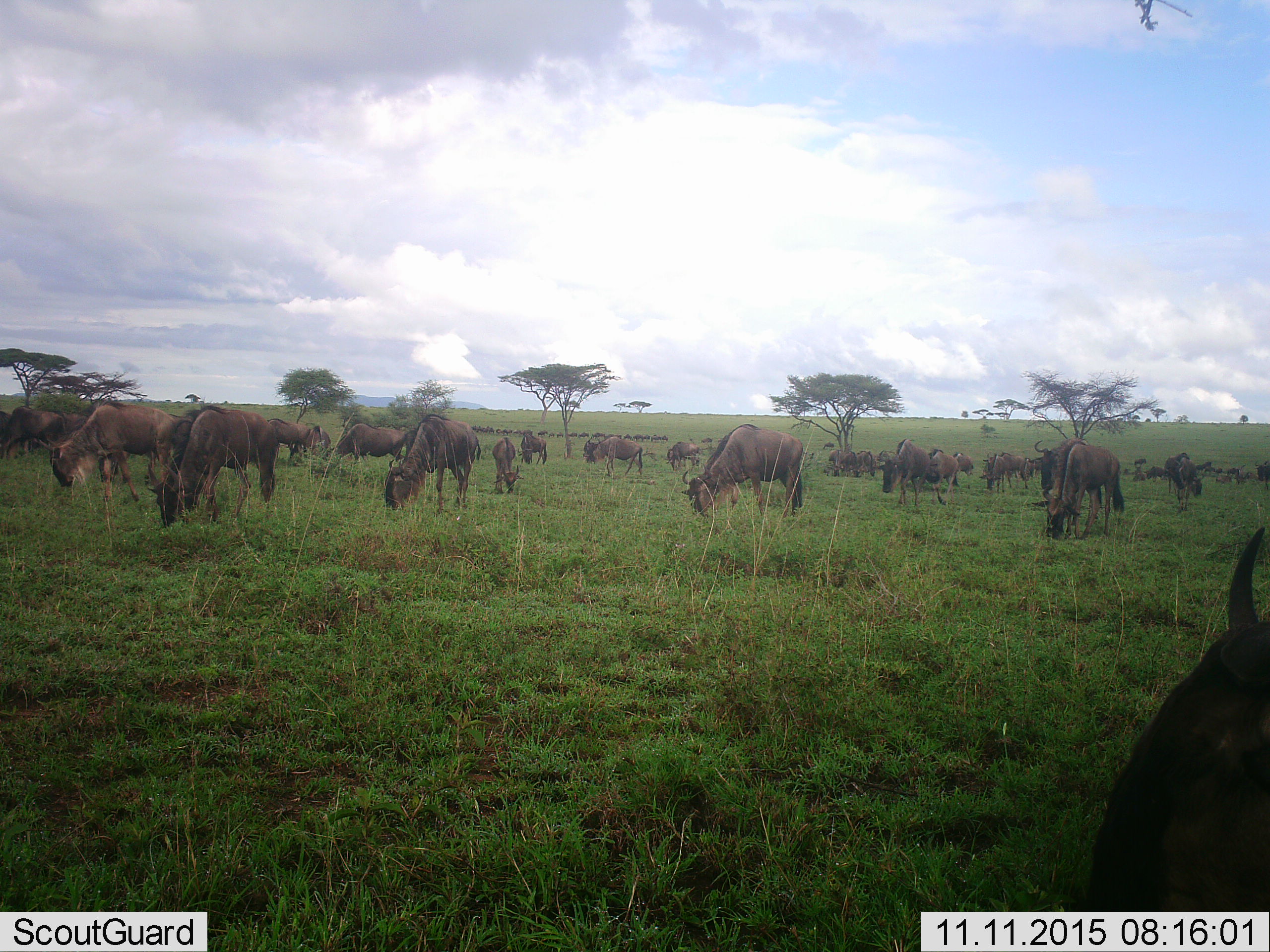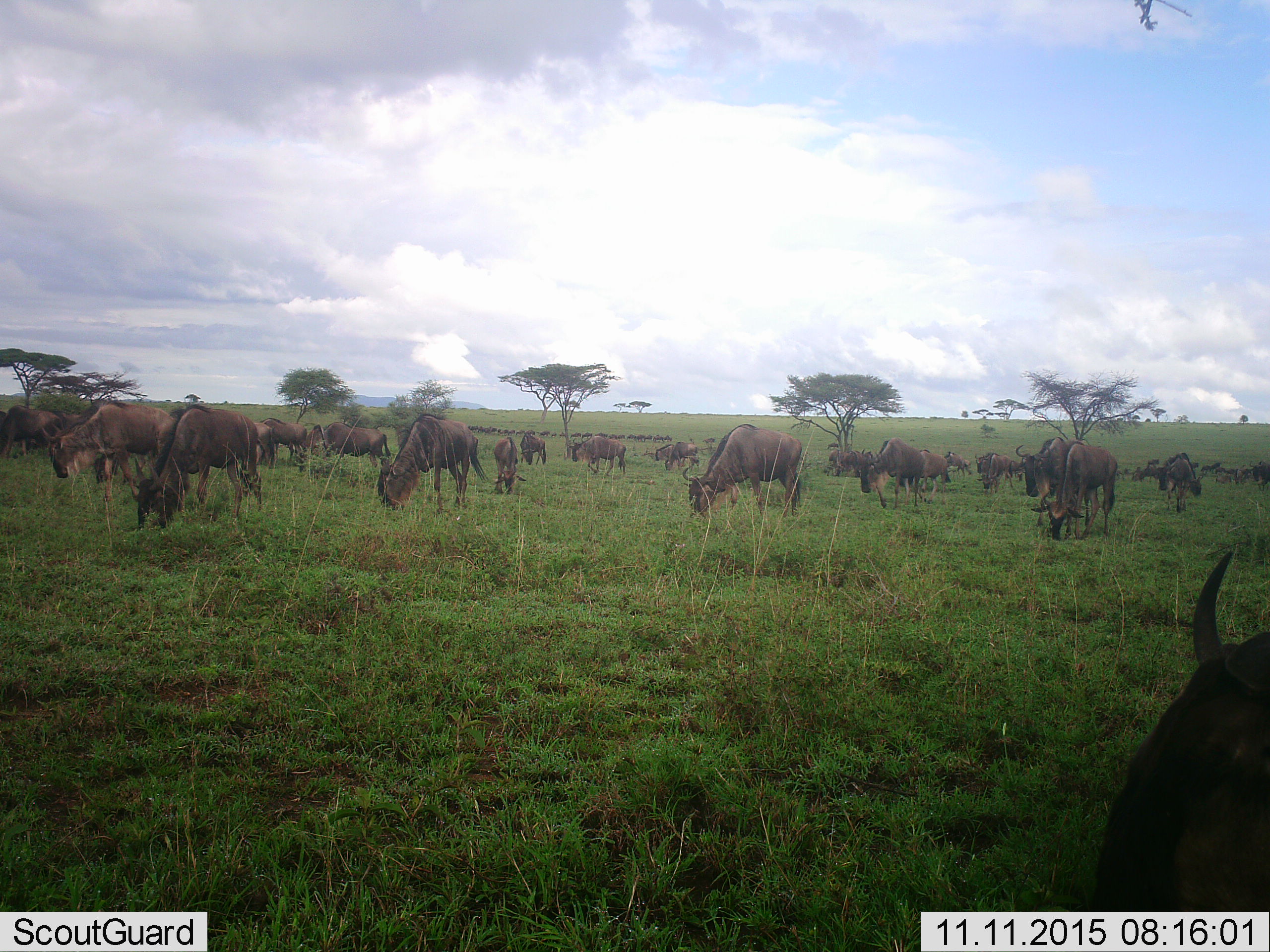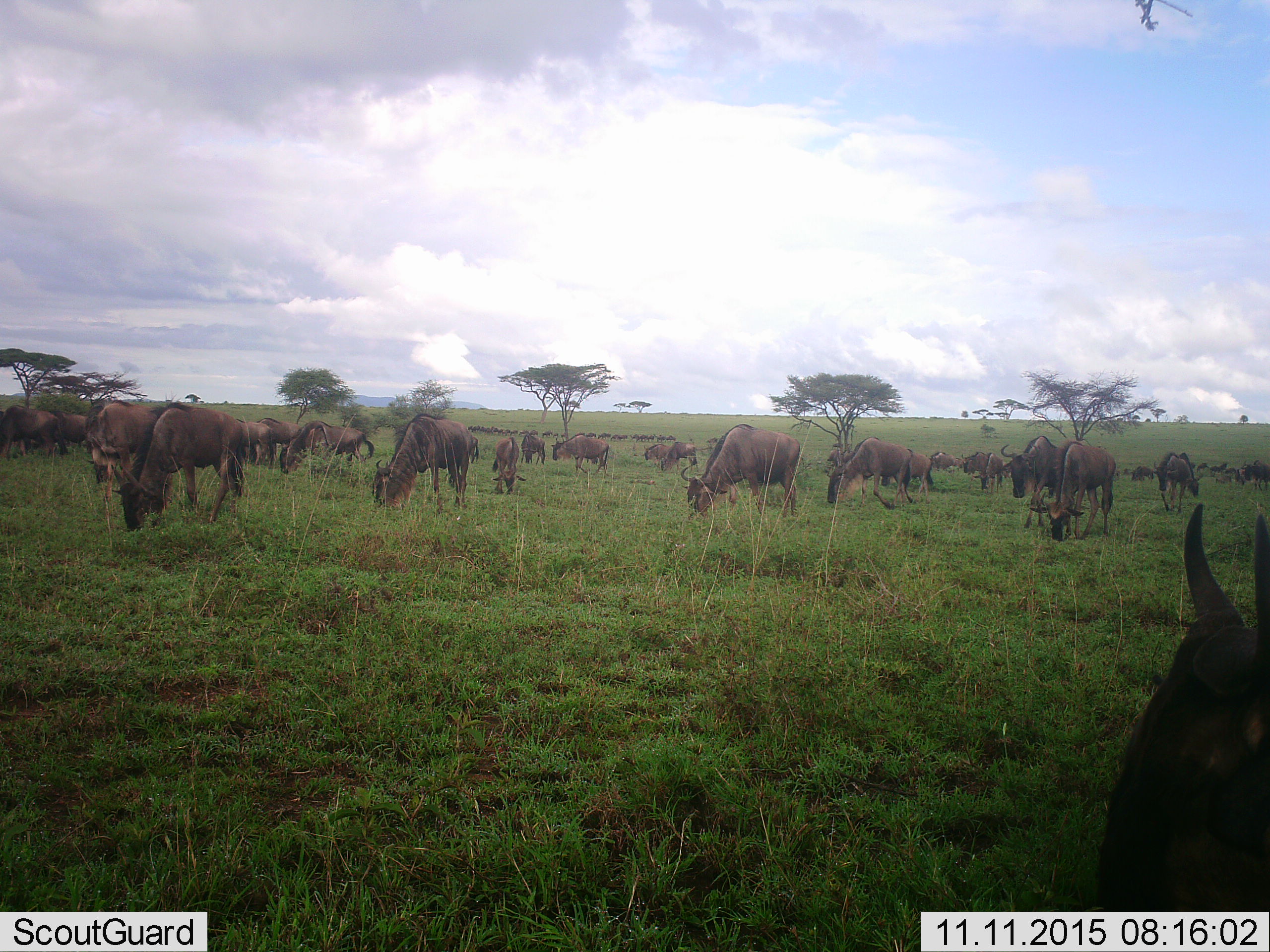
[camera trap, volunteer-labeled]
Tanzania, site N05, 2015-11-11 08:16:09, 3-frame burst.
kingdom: Animalia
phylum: Chordata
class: Mammalia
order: Artiodactyla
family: Bovidae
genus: Connochaetes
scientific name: Connochaetes taurinus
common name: blue wildebeest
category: wildebeest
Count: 11-50.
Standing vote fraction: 50%.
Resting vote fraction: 20%.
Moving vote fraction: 80%.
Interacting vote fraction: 10%.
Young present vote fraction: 30%.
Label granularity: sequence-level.